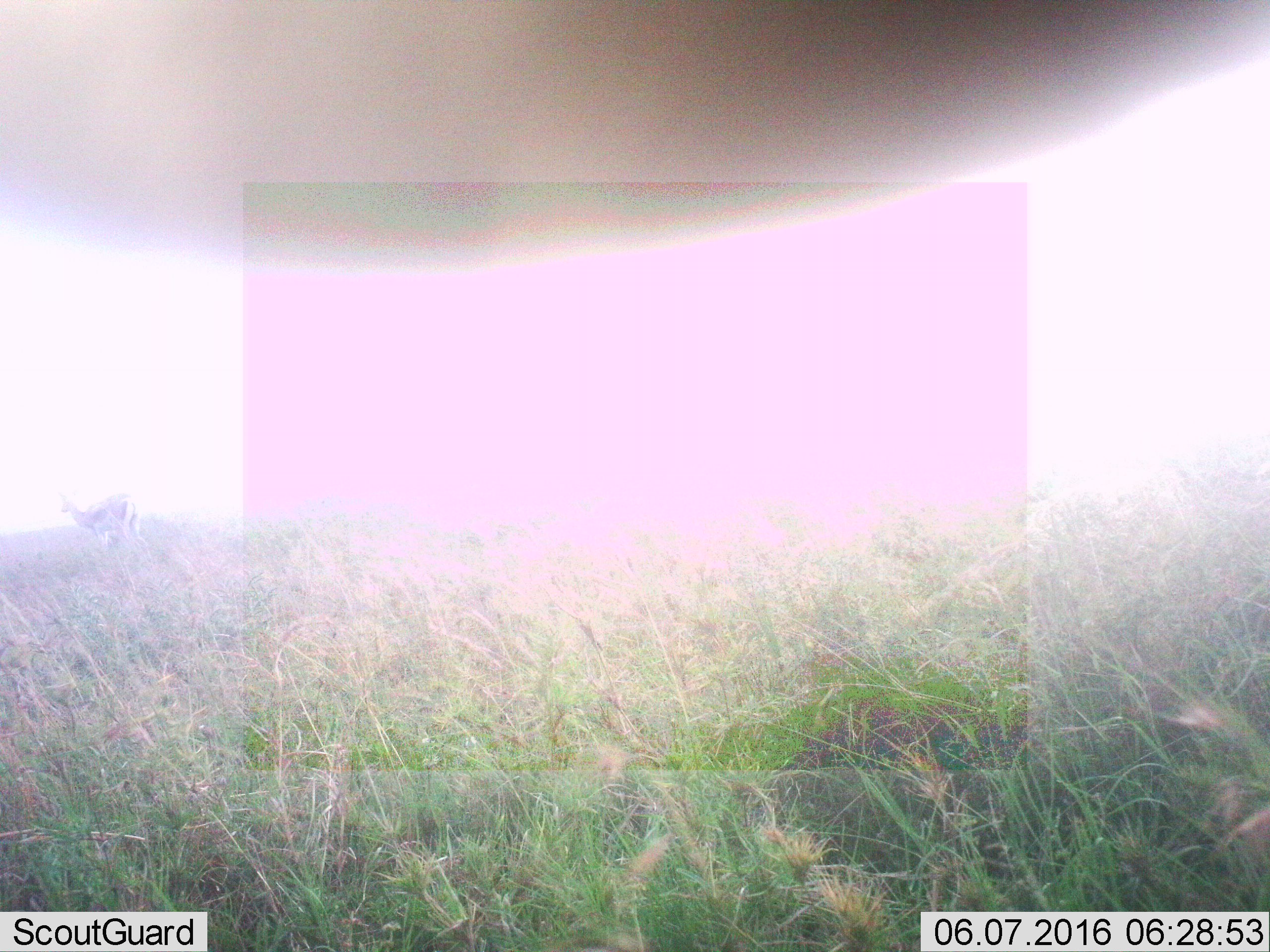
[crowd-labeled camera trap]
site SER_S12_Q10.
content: unidentified animal